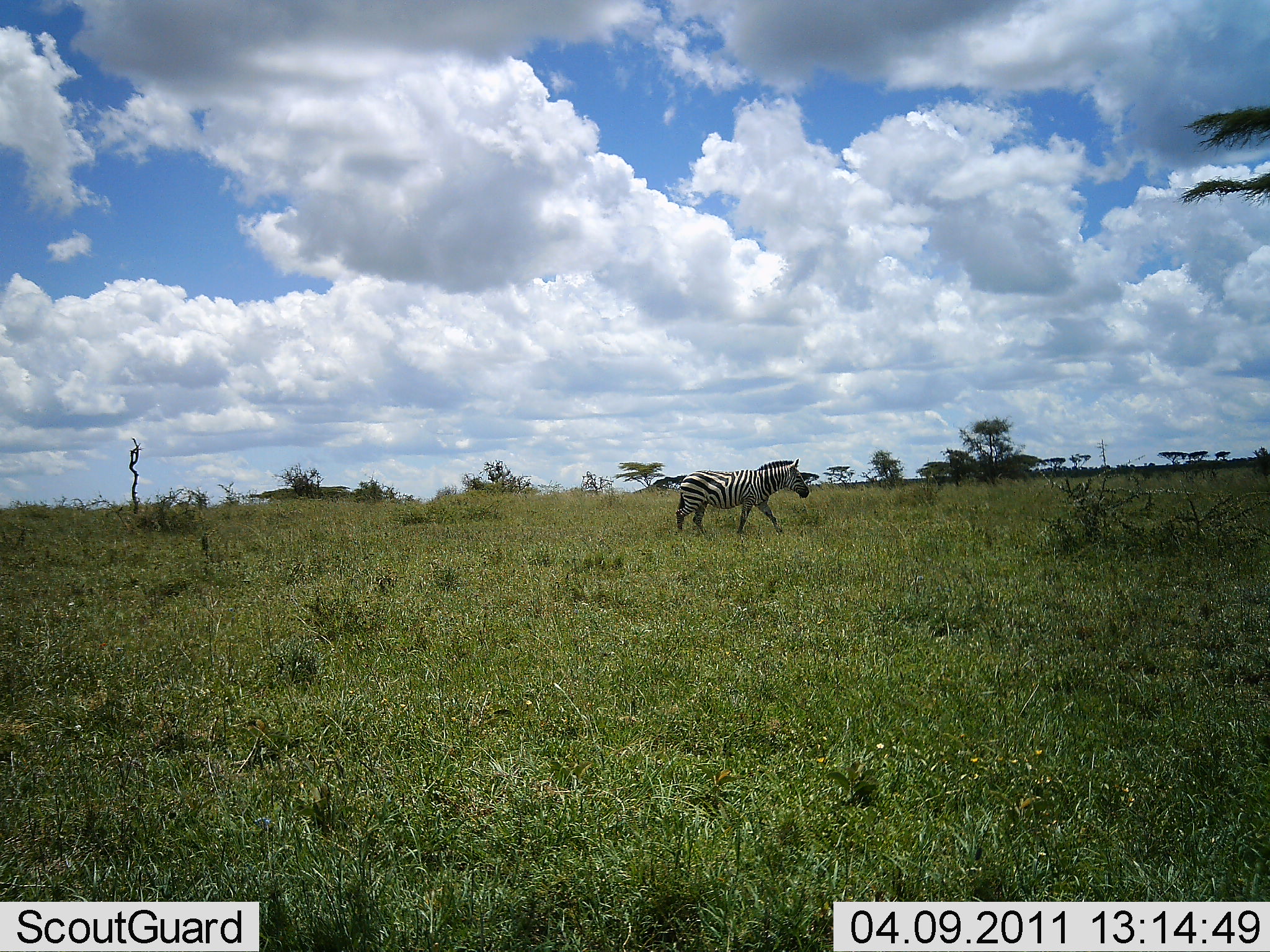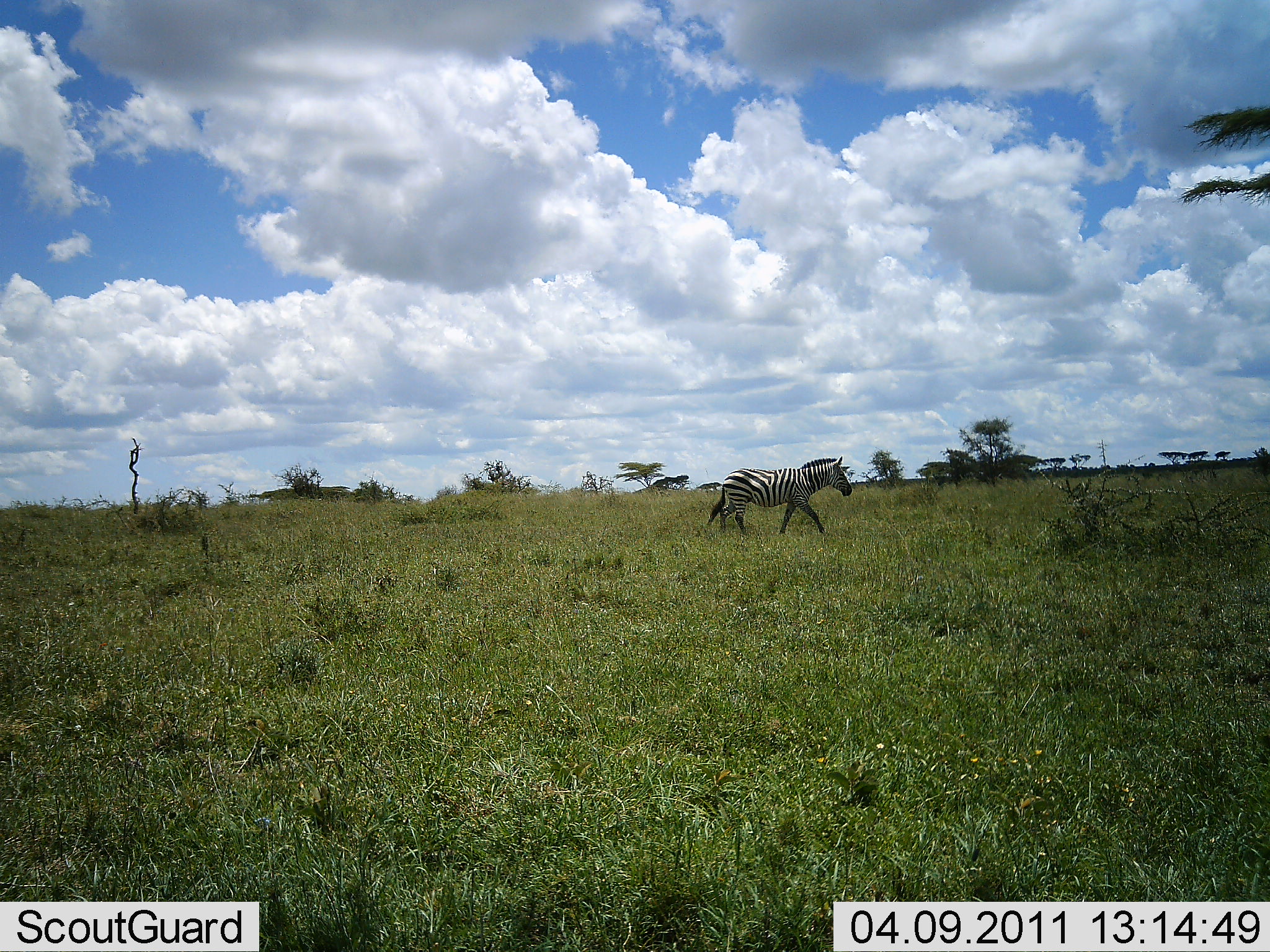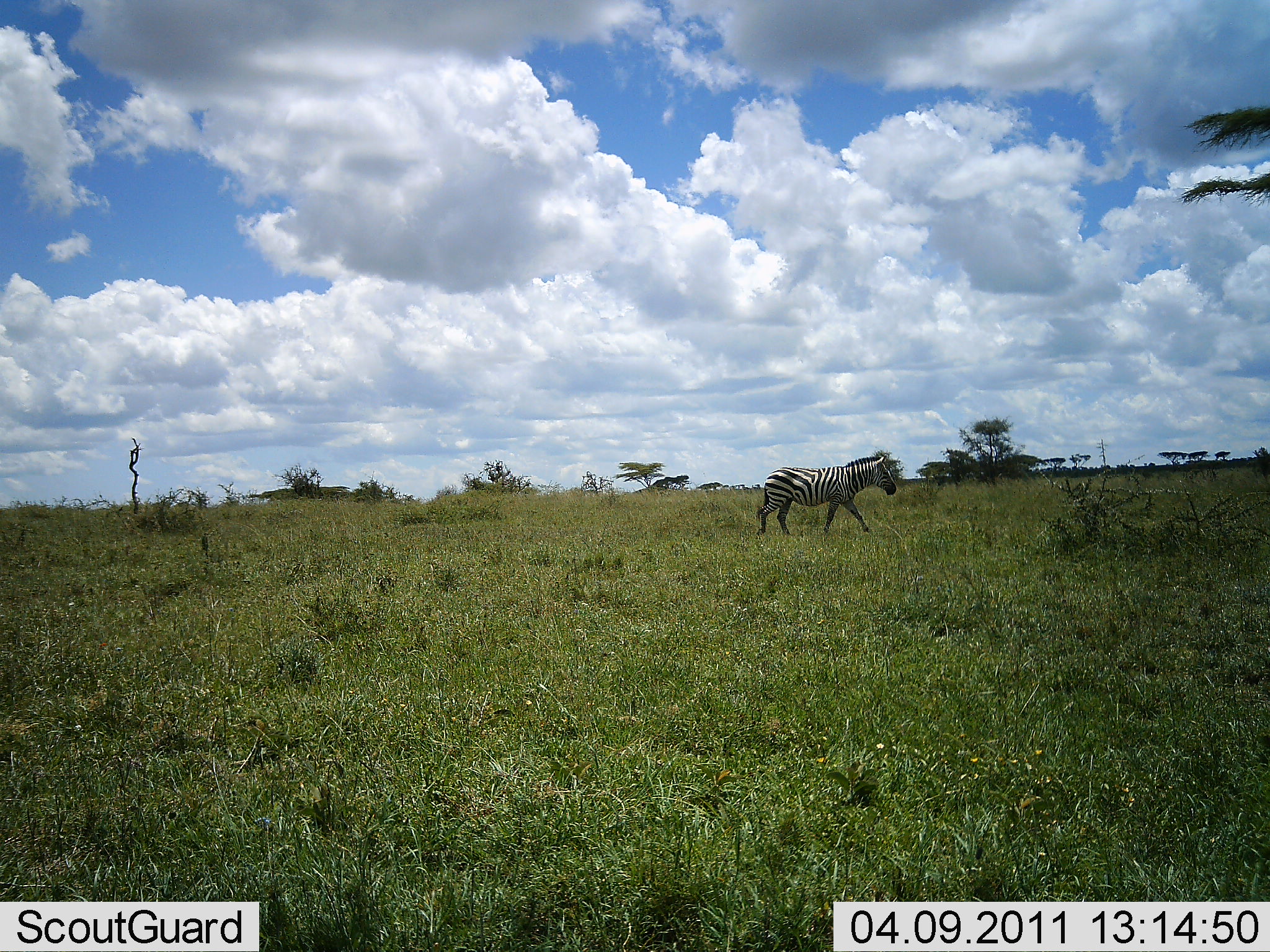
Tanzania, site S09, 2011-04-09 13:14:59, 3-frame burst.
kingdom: Animalia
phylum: Chordata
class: Mammalia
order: Perissodactyla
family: Equidae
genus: Equus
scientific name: Equus quagga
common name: plains zebra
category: zebra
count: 1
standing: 0%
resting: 0%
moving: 100%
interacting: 0%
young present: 0%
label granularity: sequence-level